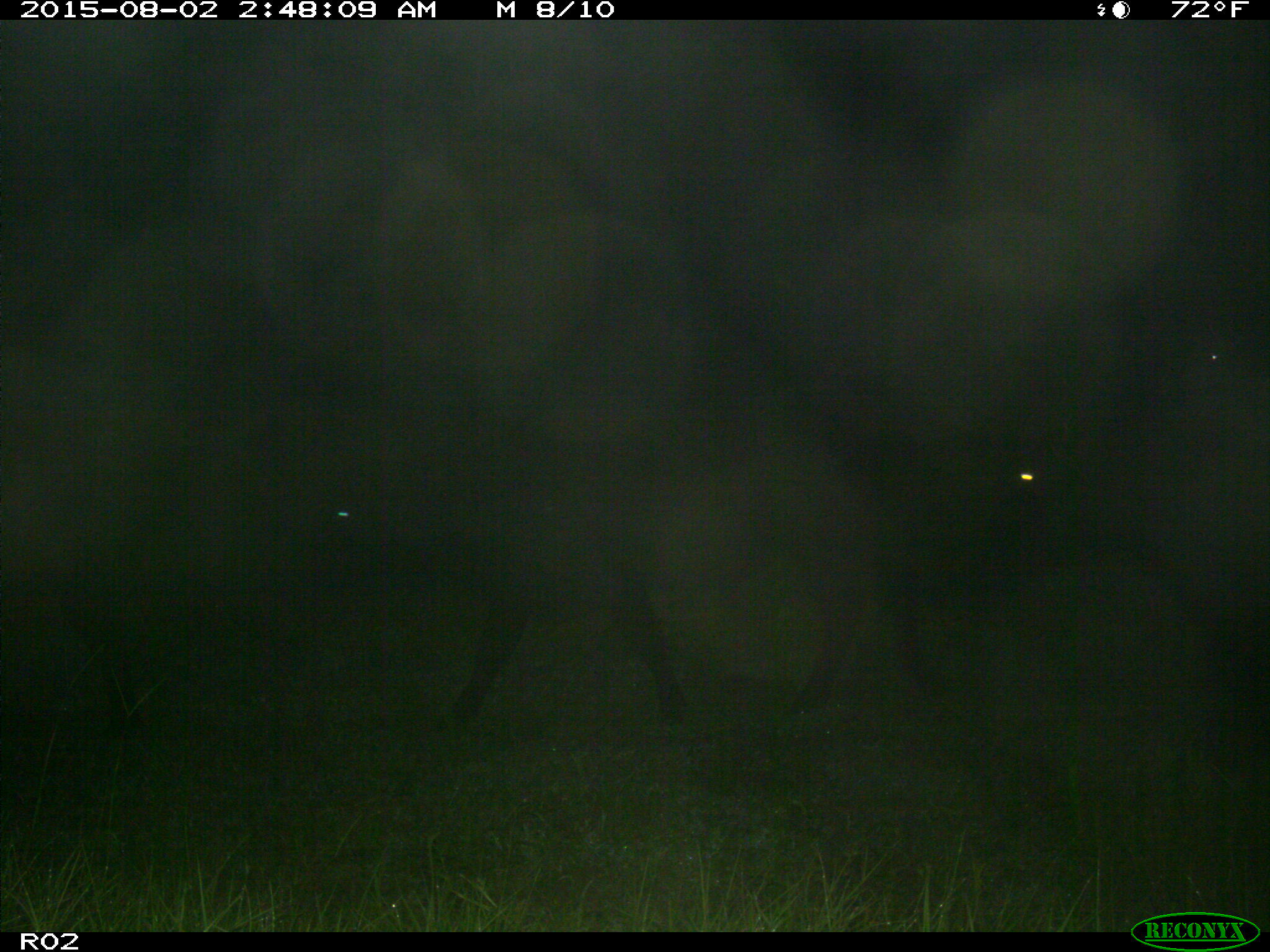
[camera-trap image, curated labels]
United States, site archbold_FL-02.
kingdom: Animalia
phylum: Chordata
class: Mammalia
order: Artiodactyla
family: Bovidae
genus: Bos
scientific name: Bos taurus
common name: domestic cow